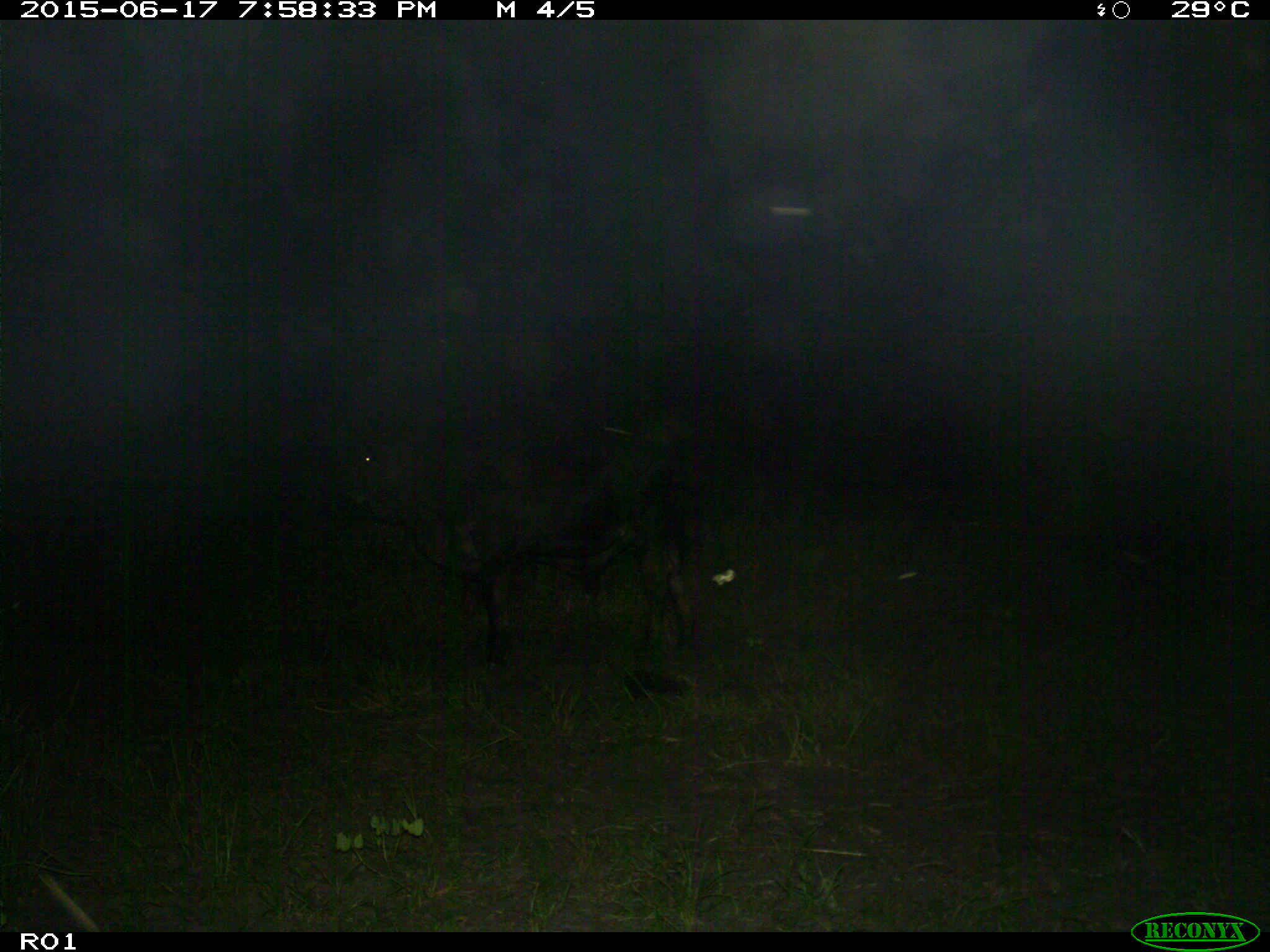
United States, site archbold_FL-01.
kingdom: Animalia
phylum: Chordata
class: Mammalia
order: Artiodactyla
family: Bovidae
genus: Bos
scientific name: Bos taurus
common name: domestic cow